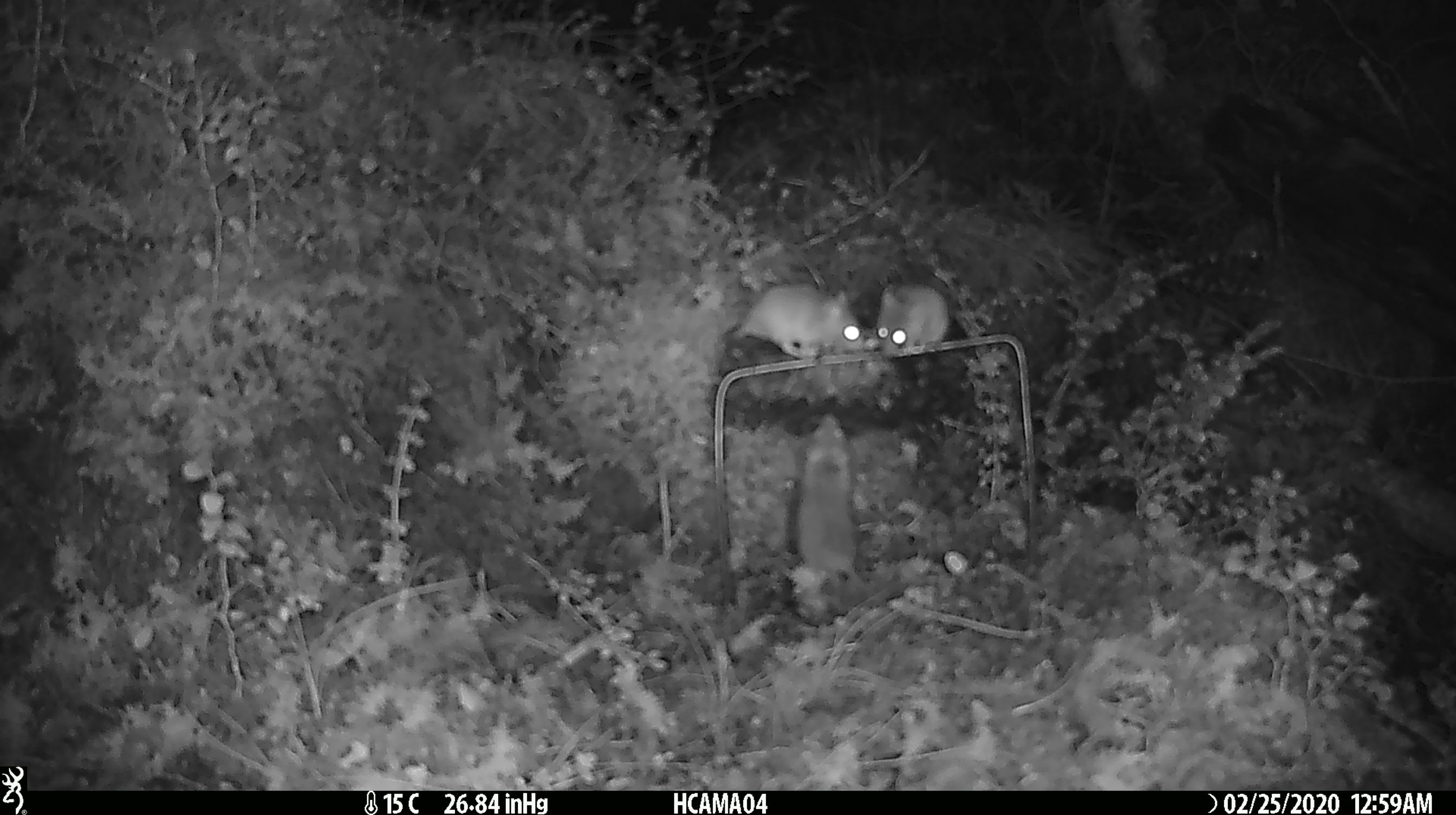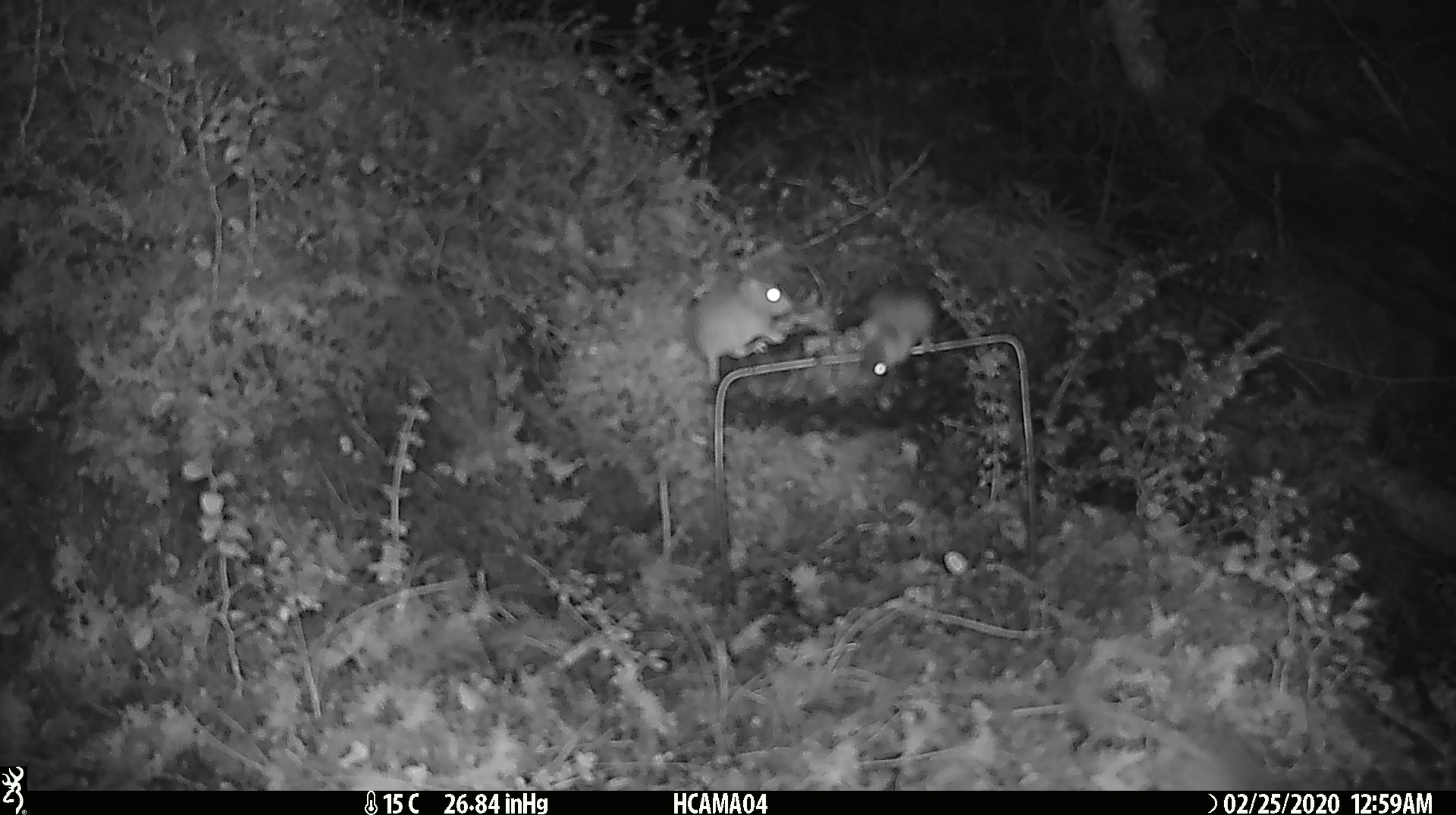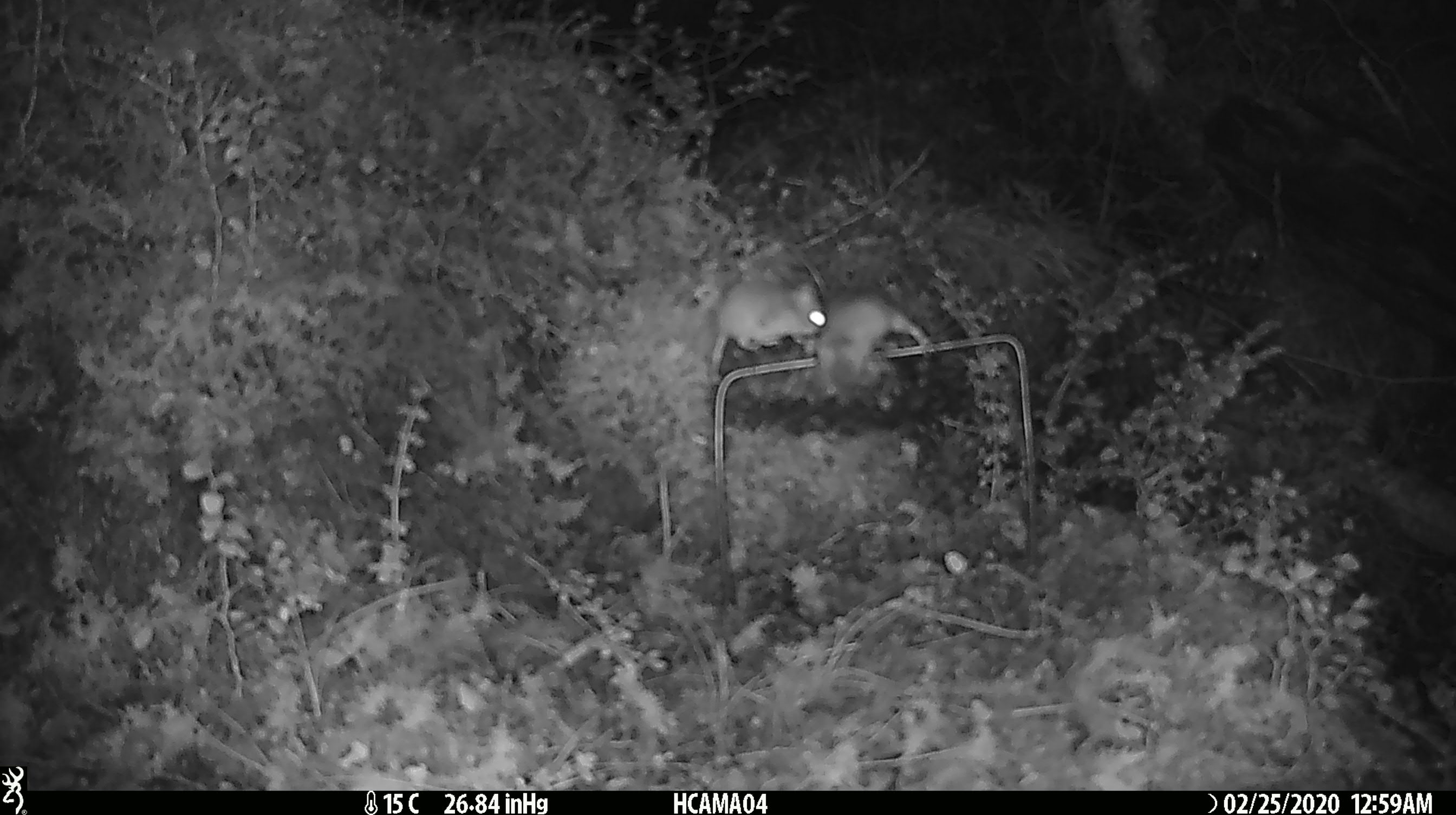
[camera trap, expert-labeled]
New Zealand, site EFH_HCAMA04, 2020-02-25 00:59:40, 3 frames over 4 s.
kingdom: Animalia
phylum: Chordata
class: Mammalia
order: Rodentia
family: Muridae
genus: Mus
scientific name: Mus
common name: mouse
Mouse (Mus).